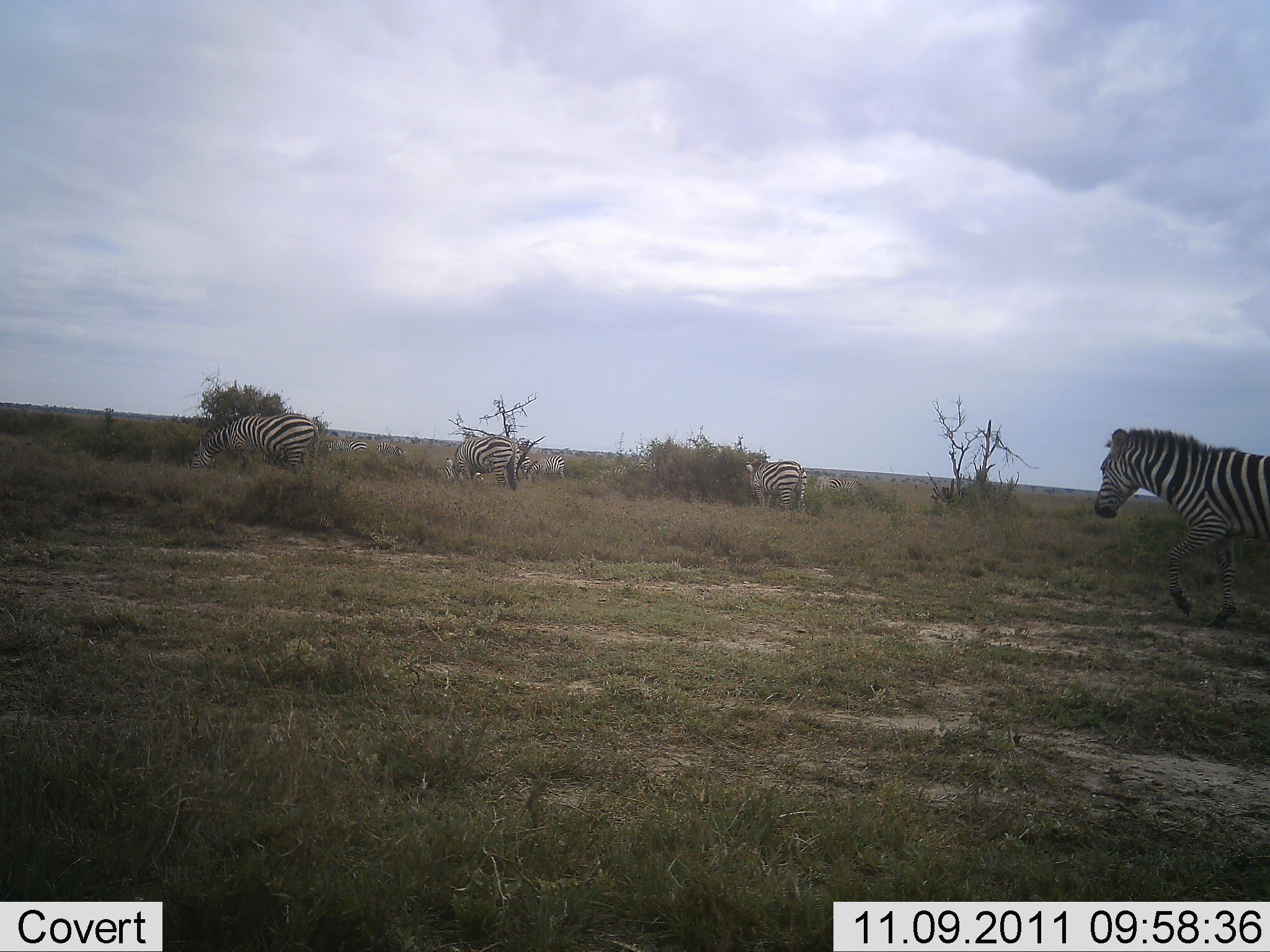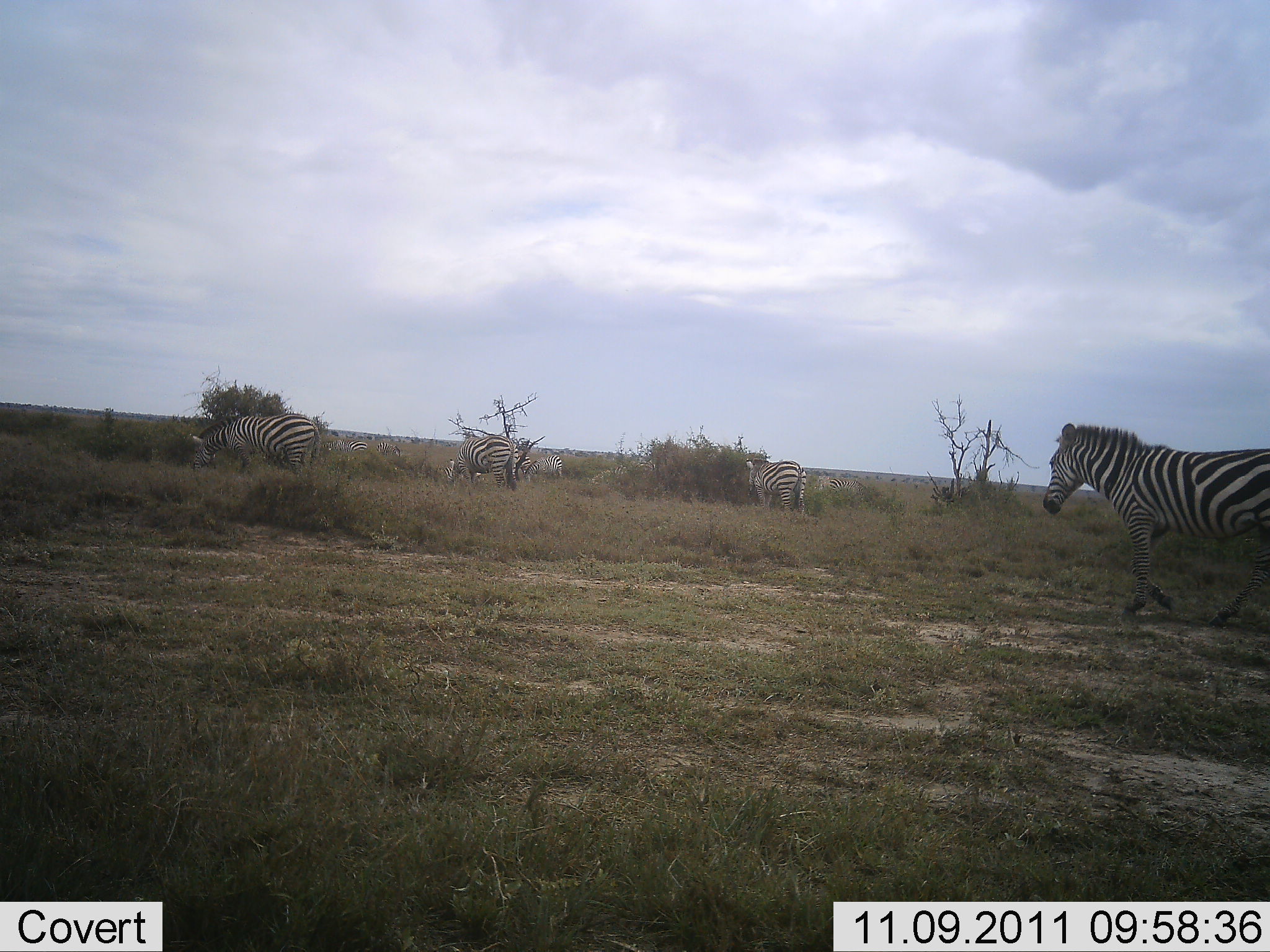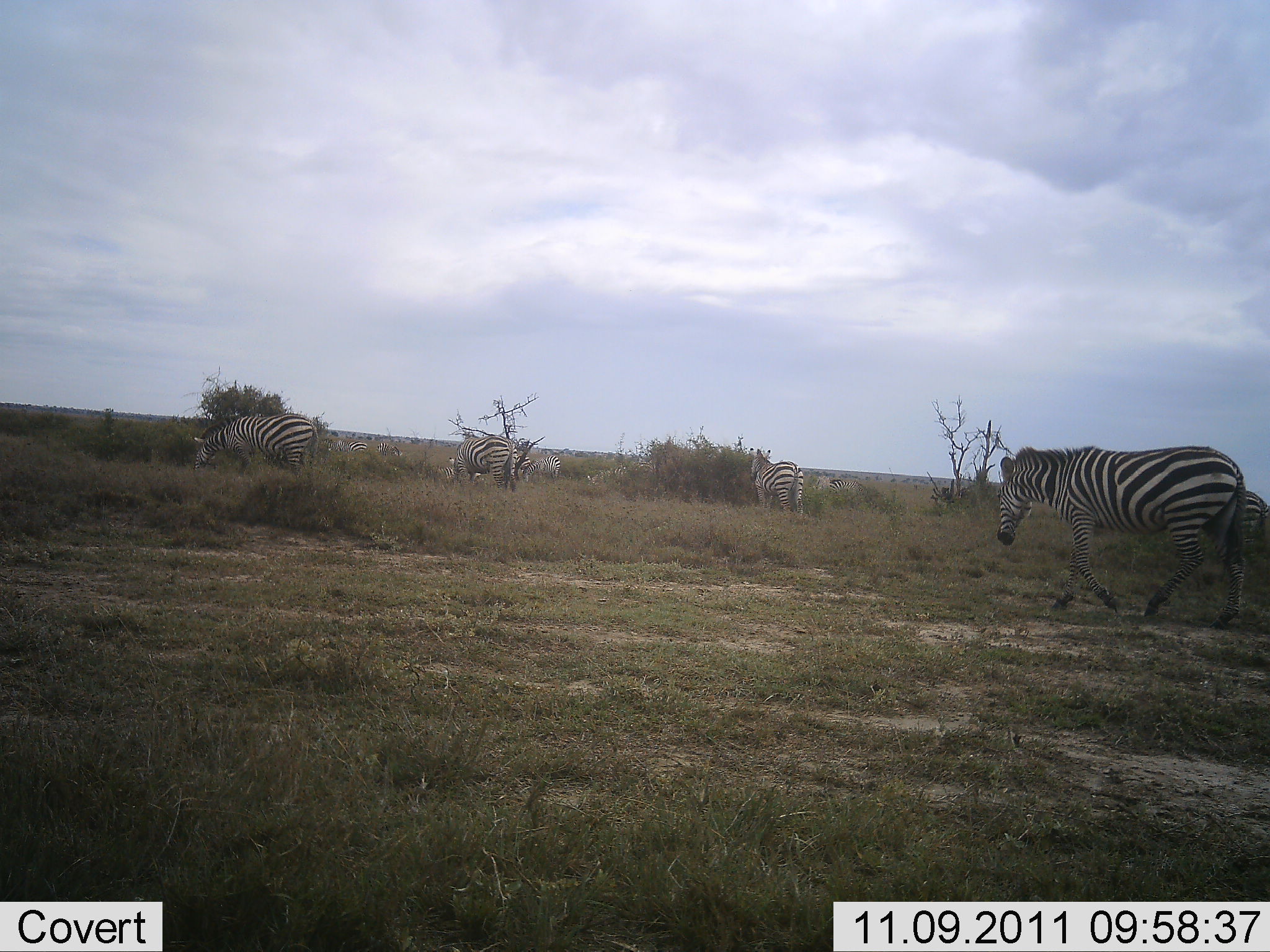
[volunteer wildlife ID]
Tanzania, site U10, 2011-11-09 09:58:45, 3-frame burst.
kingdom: Animalia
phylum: Chordata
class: Mammalia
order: Perissodactyla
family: Equidae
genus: Equus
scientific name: Equus quagga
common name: plains zebra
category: zebra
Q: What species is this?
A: Zebra (plains zebra) (Equus quagga).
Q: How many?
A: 5.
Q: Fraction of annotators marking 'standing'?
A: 67%.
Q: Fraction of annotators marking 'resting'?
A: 0%.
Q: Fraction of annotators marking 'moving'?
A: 83%.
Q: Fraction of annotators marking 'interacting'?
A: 0%.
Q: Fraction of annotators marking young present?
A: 0%.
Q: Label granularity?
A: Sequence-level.